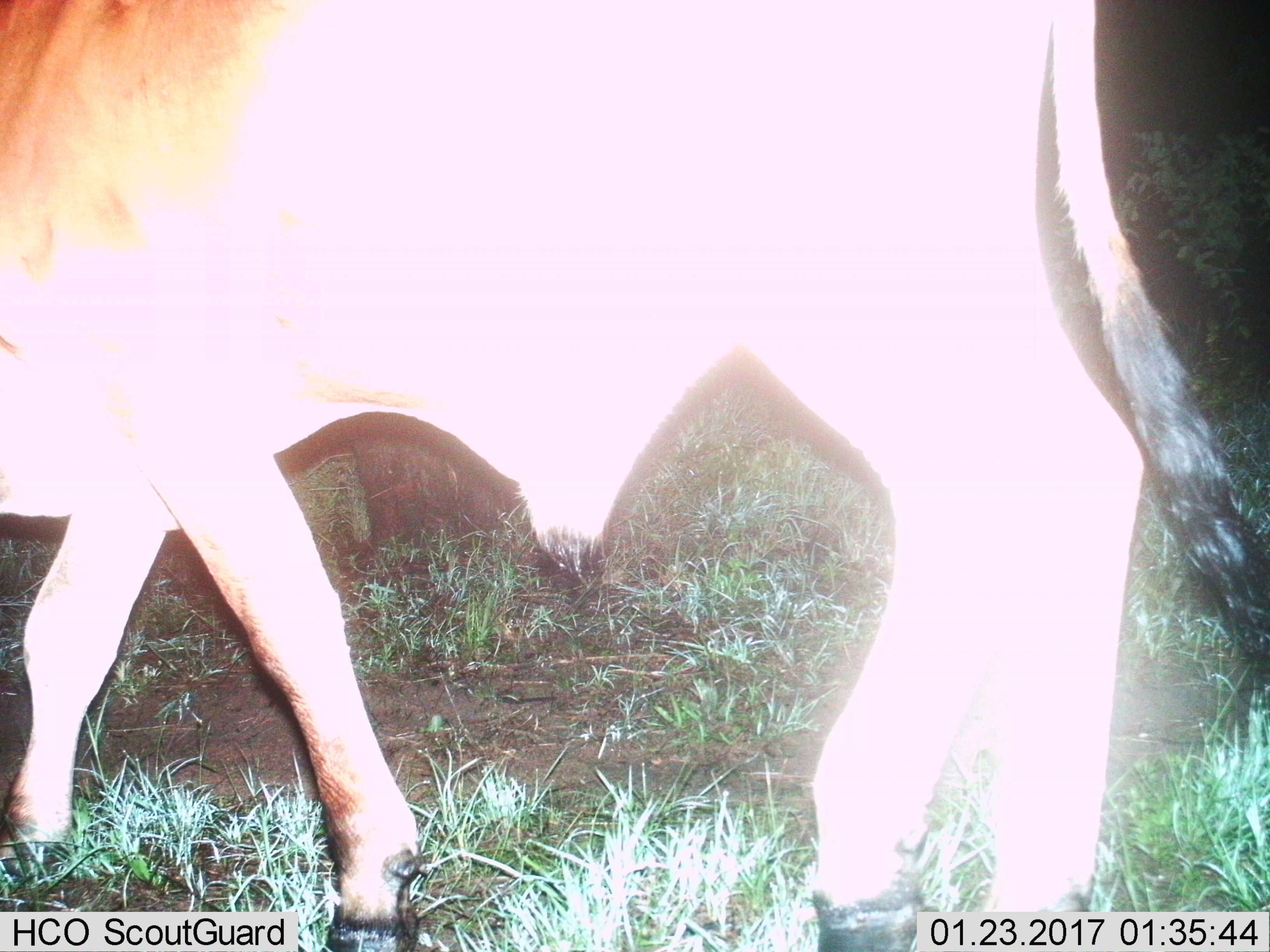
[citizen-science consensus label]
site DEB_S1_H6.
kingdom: Animalia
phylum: Chordata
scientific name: Vertebrata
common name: domestic animal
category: domesticanimal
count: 1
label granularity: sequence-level